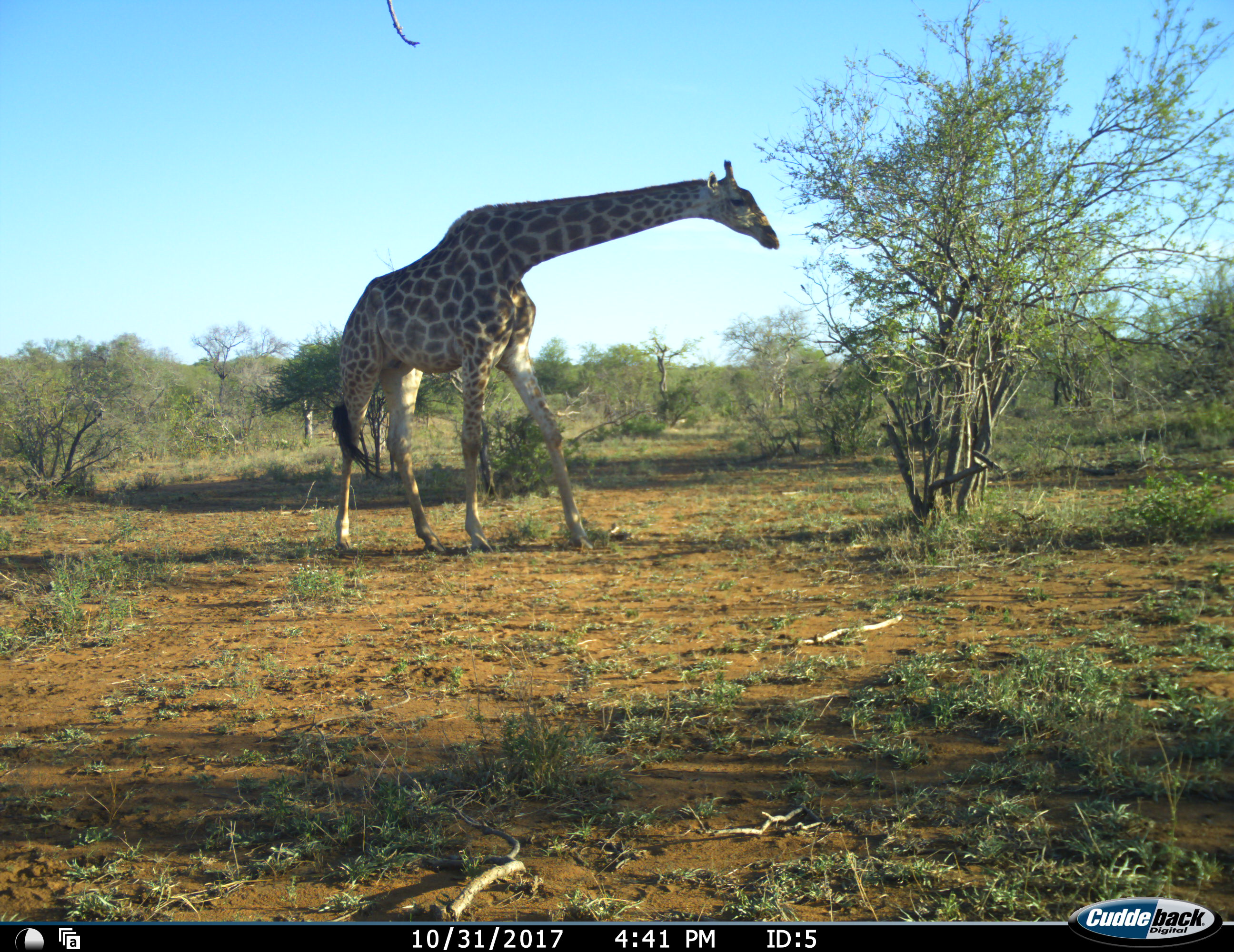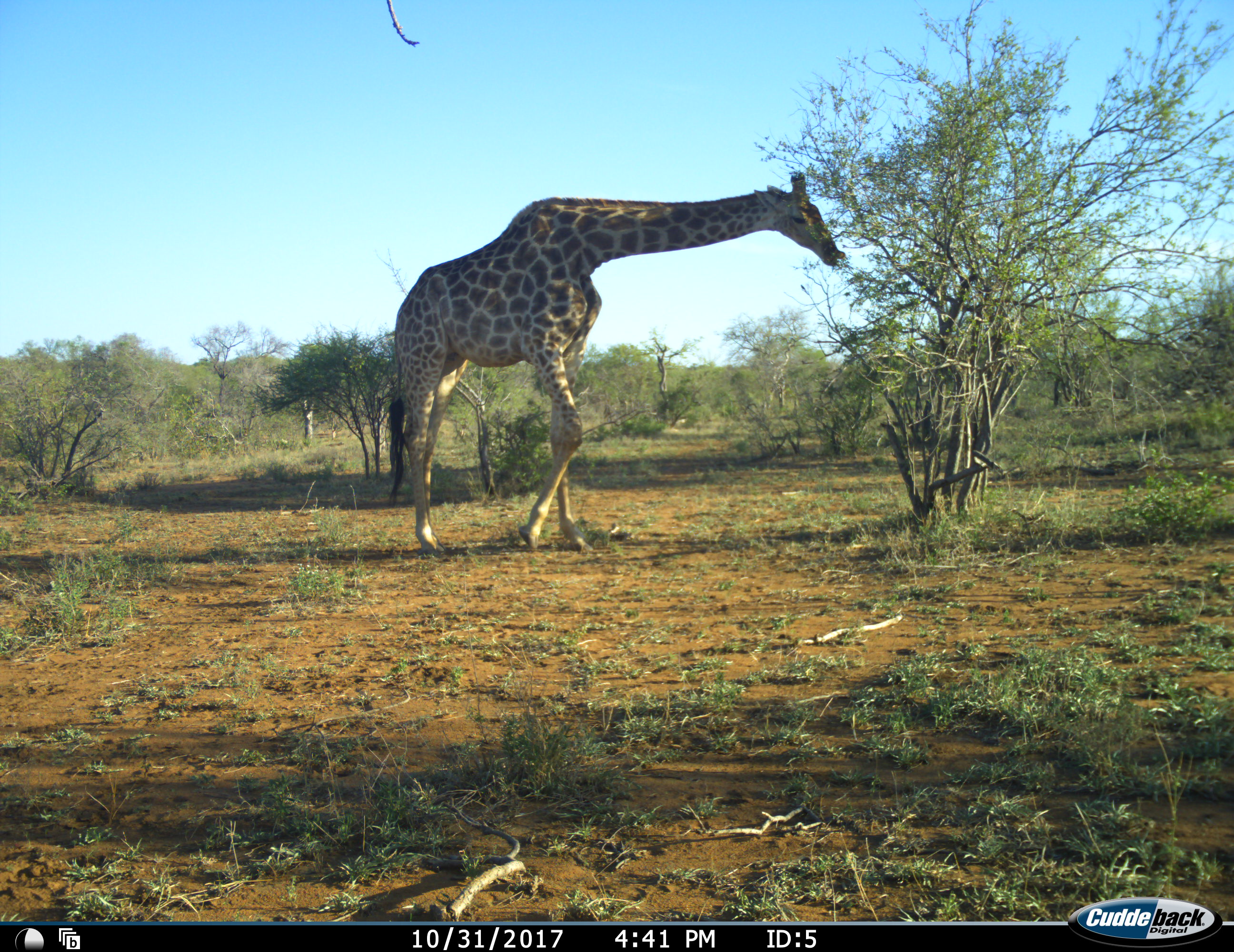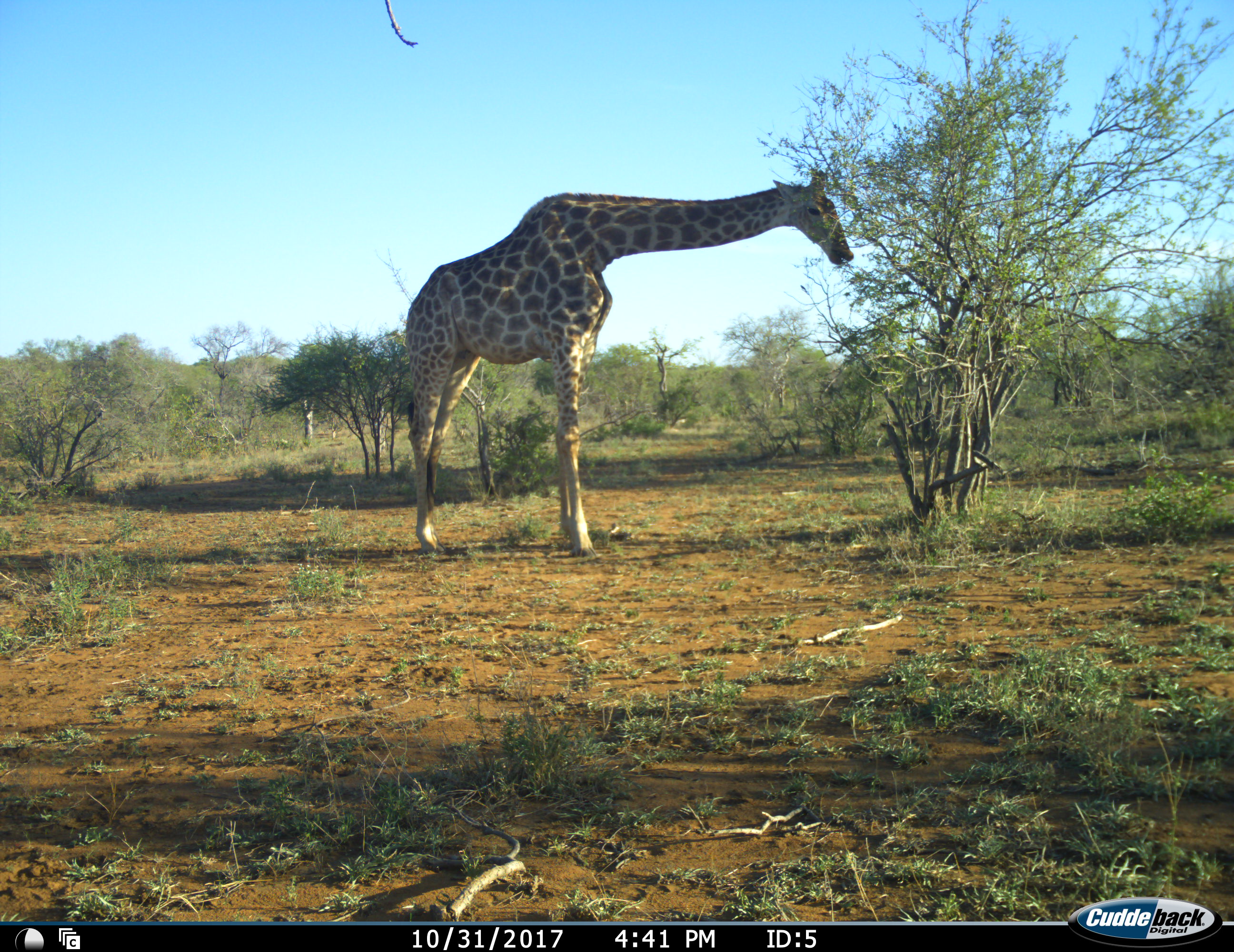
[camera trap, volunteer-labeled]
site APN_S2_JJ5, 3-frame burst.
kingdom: Animalia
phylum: Chordata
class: Mammalia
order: Artiodactyla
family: Giraffidae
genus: Giraffa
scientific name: Giraffa camelopardalis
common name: giraffe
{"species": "giraffe (Giraffa camelopardalis)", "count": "1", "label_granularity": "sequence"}